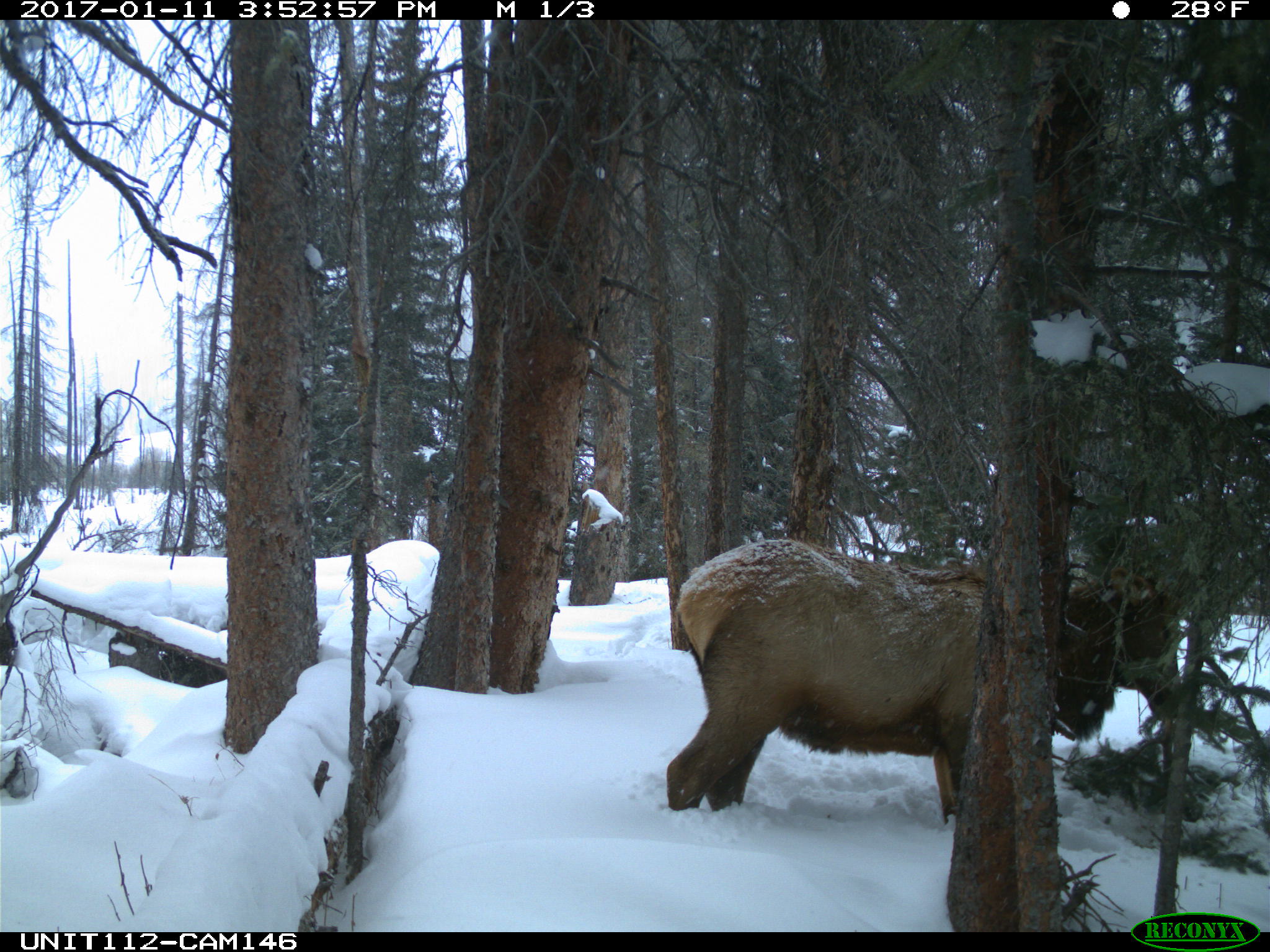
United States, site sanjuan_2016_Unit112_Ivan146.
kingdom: Animalia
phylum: Chordata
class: Mammalia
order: Artiodactyla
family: Cervidae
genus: Cervus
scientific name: Cervus elaphus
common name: red deer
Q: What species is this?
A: Cervus elaphus (red deer).